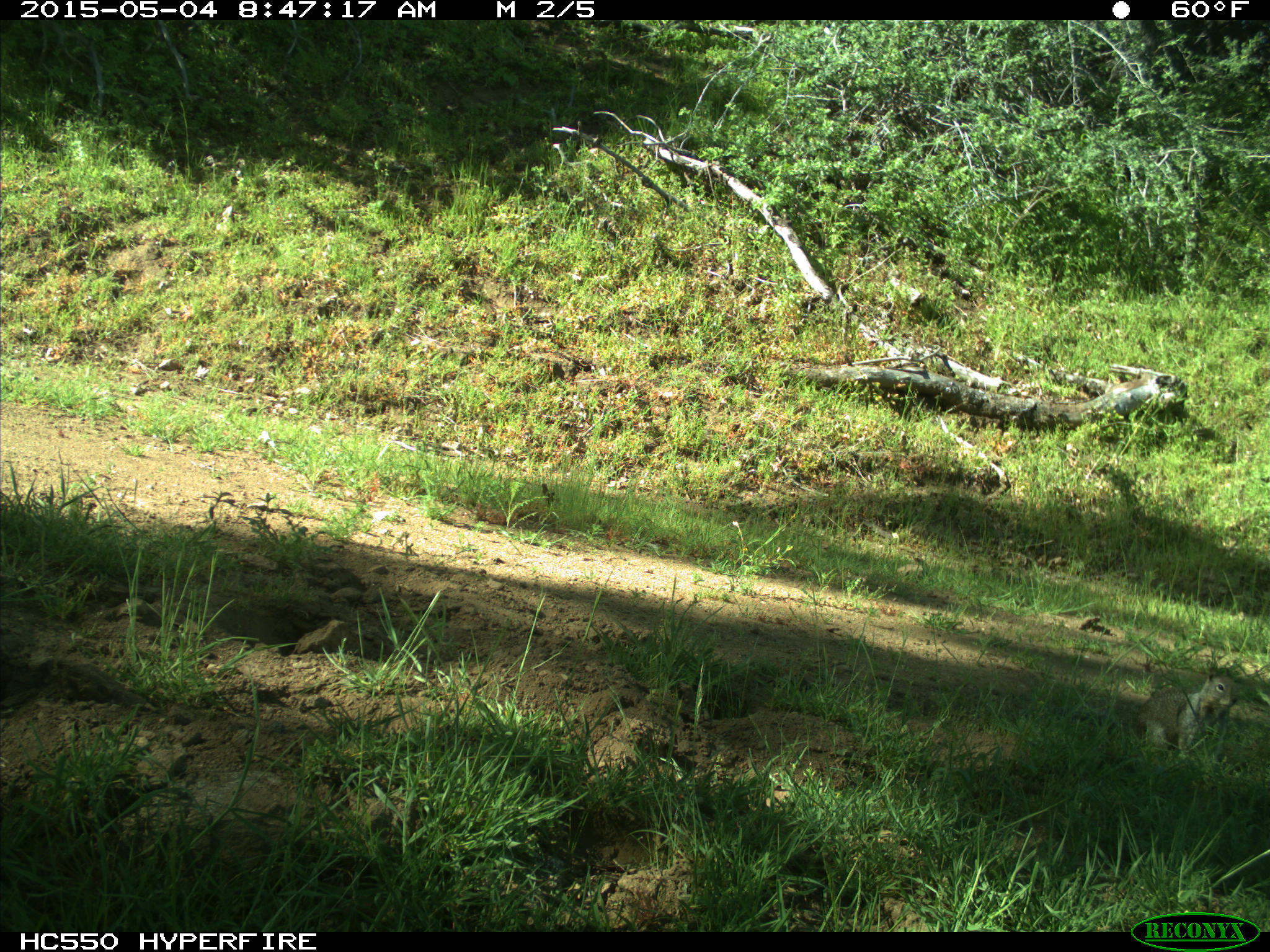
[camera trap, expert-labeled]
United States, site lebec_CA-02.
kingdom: Animalia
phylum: Chordata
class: Mammalia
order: Rodentia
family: Sciuridae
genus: Otospermophilus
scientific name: Otospermophilus beecheyi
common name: california ground squirrel